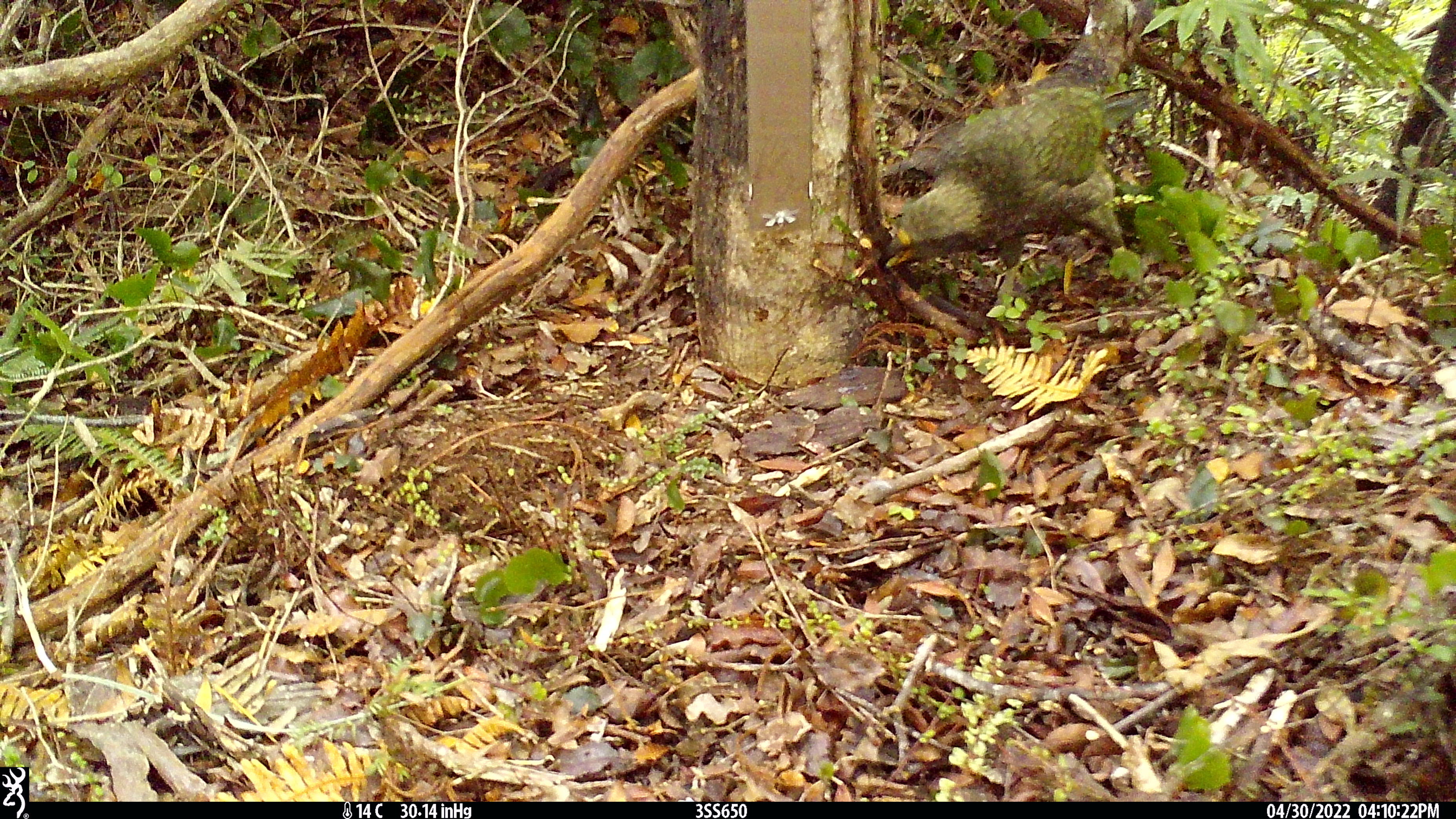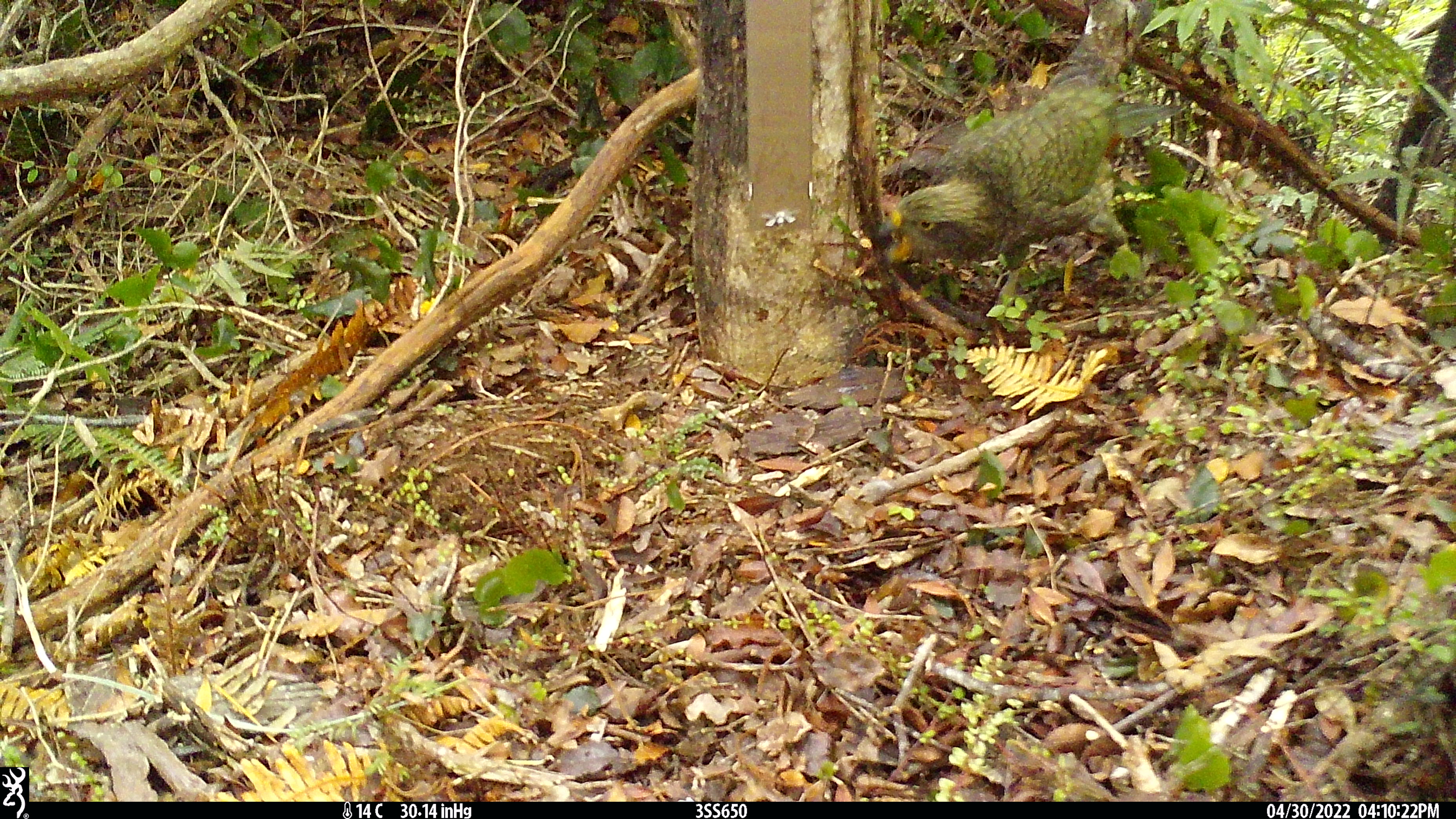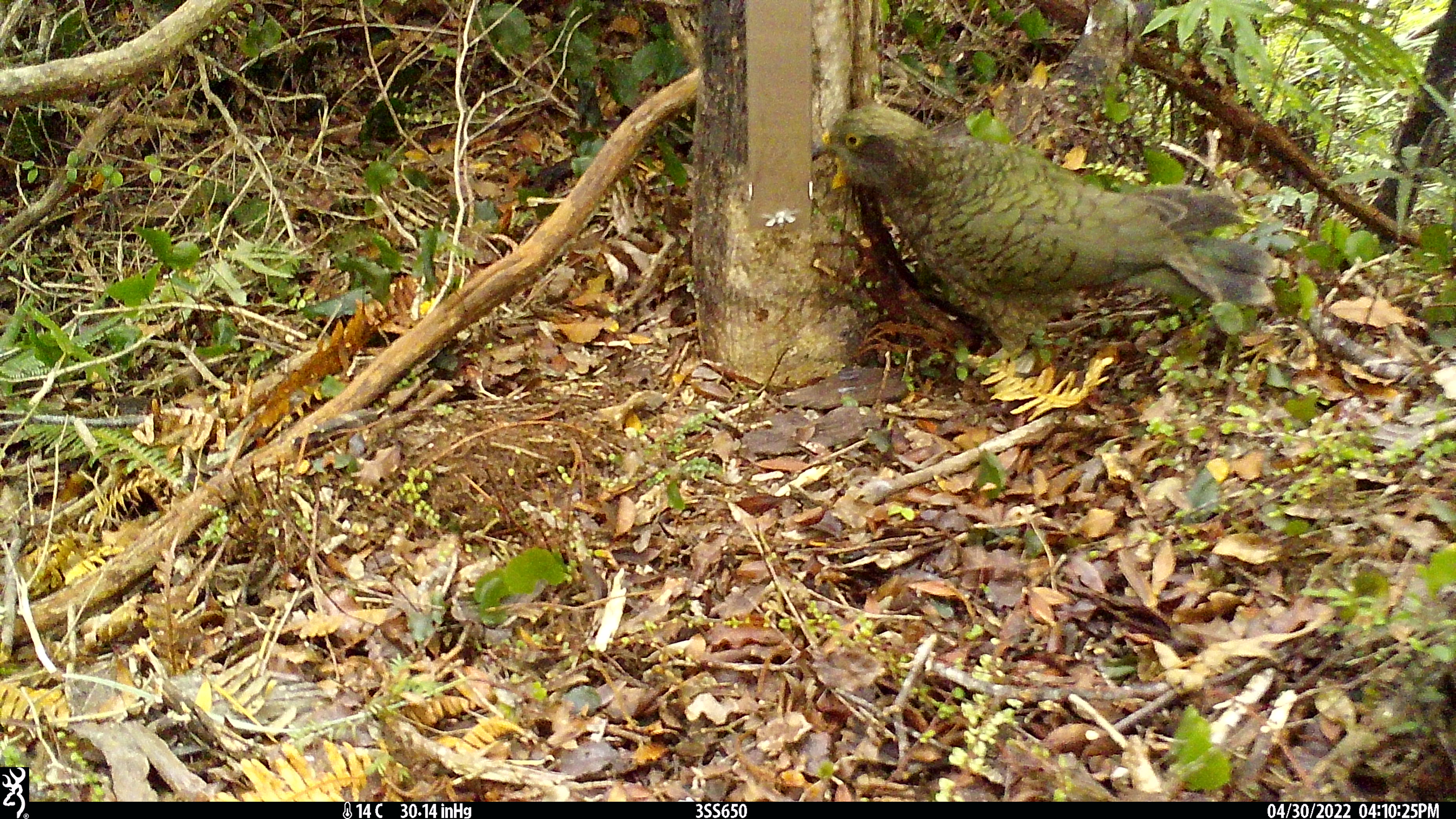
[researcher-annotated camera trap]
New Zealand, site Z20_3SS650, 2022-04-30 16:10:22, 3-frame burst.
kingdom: Animalia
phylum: Chordata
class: Aves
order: Psittaciformes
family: Strigopidae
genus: Nestor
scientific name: Nestor notabilis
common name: kea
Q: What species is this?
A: Kea (Nestor notabilis).